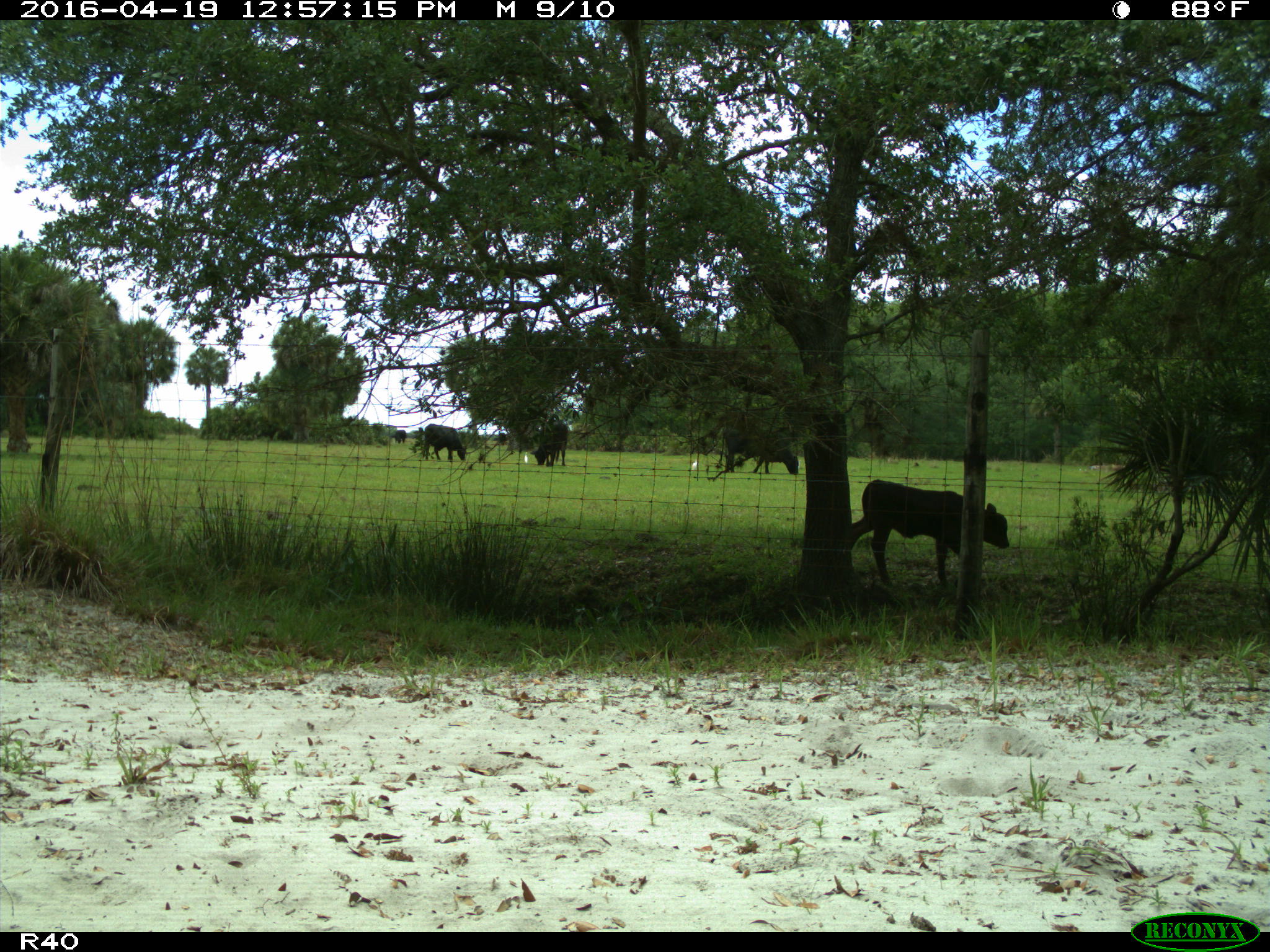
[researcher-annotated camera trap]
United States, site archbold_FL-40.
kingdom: Animalia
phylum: Chordata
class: Mammalia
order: Artiodactyla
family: Bovidae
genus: Bos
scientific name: Bos taurus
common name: domestic cow